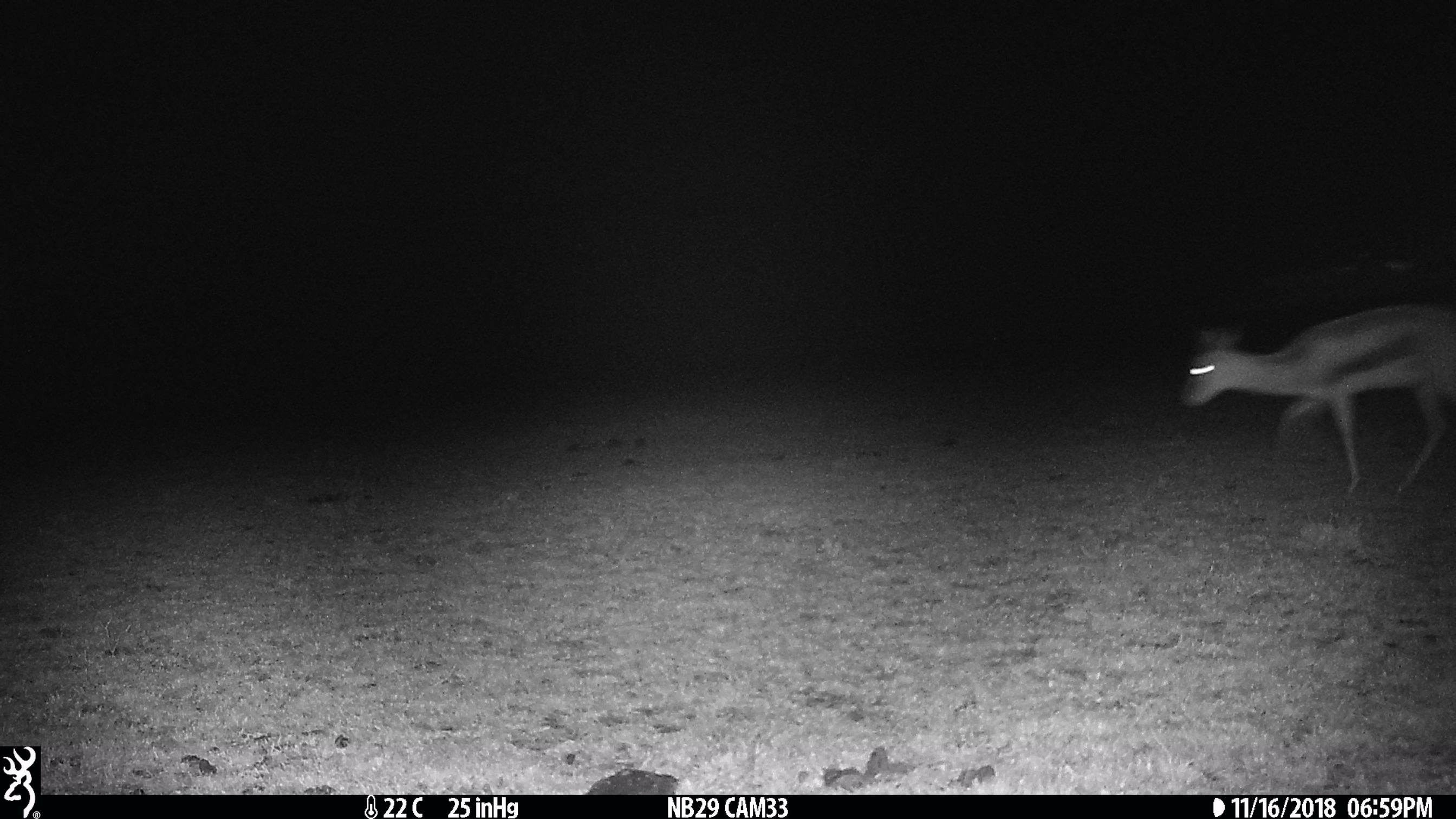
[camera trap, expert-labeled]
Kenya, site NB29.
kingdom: Animalia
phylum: Chordata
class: Mammalia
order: Artiodactyla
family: Bovidae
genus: Eudorcas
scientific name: Eudorcas thomsonii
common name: thomon's gazelle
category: gazelle thomsons